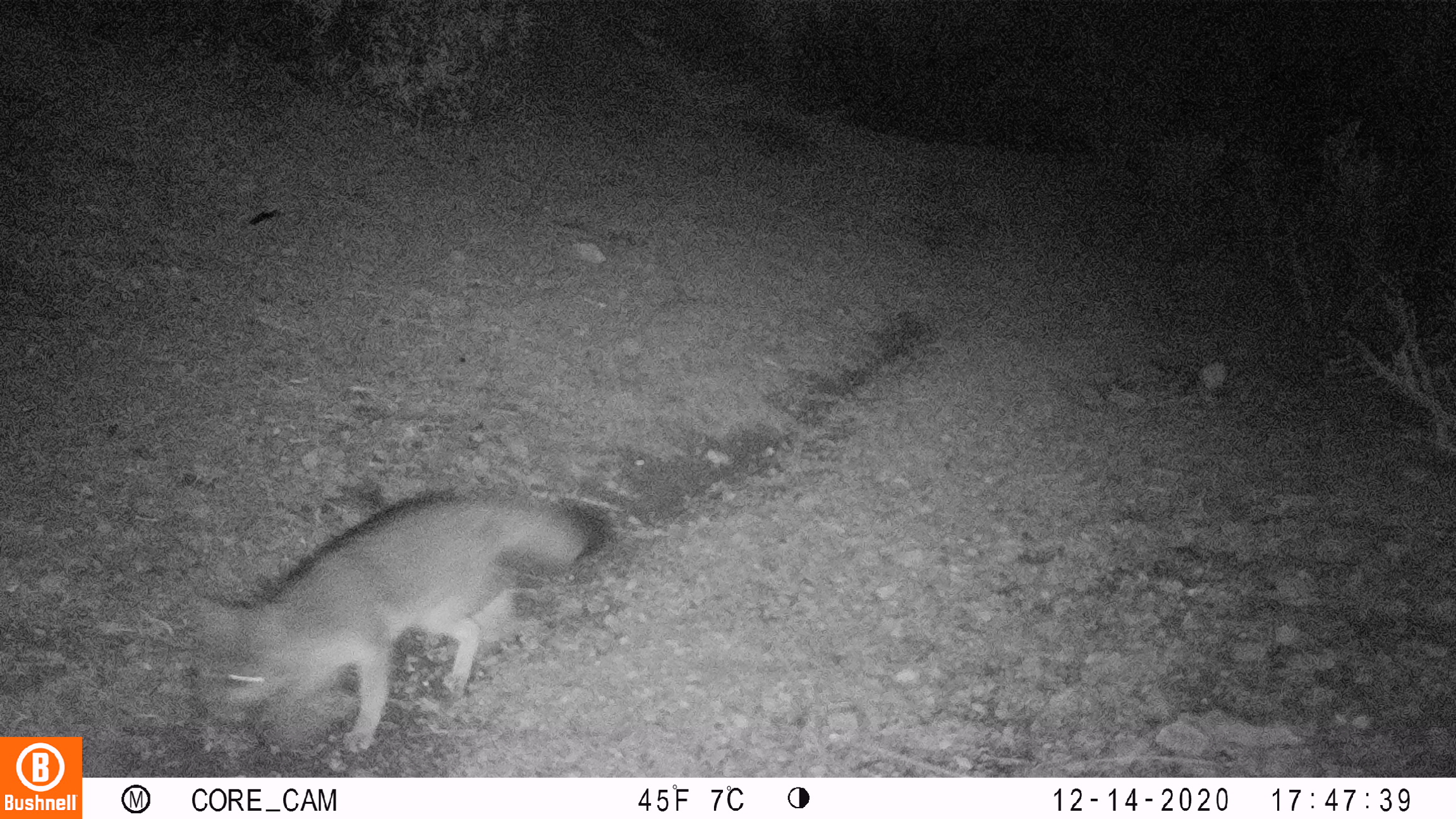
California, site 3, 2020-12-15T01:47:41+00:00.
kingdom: Animalia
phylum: Chordata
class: Mammalia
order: Carnivora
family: Canidae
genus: Urocyon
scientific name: Urocyon cinereoargenteus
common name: gray fox